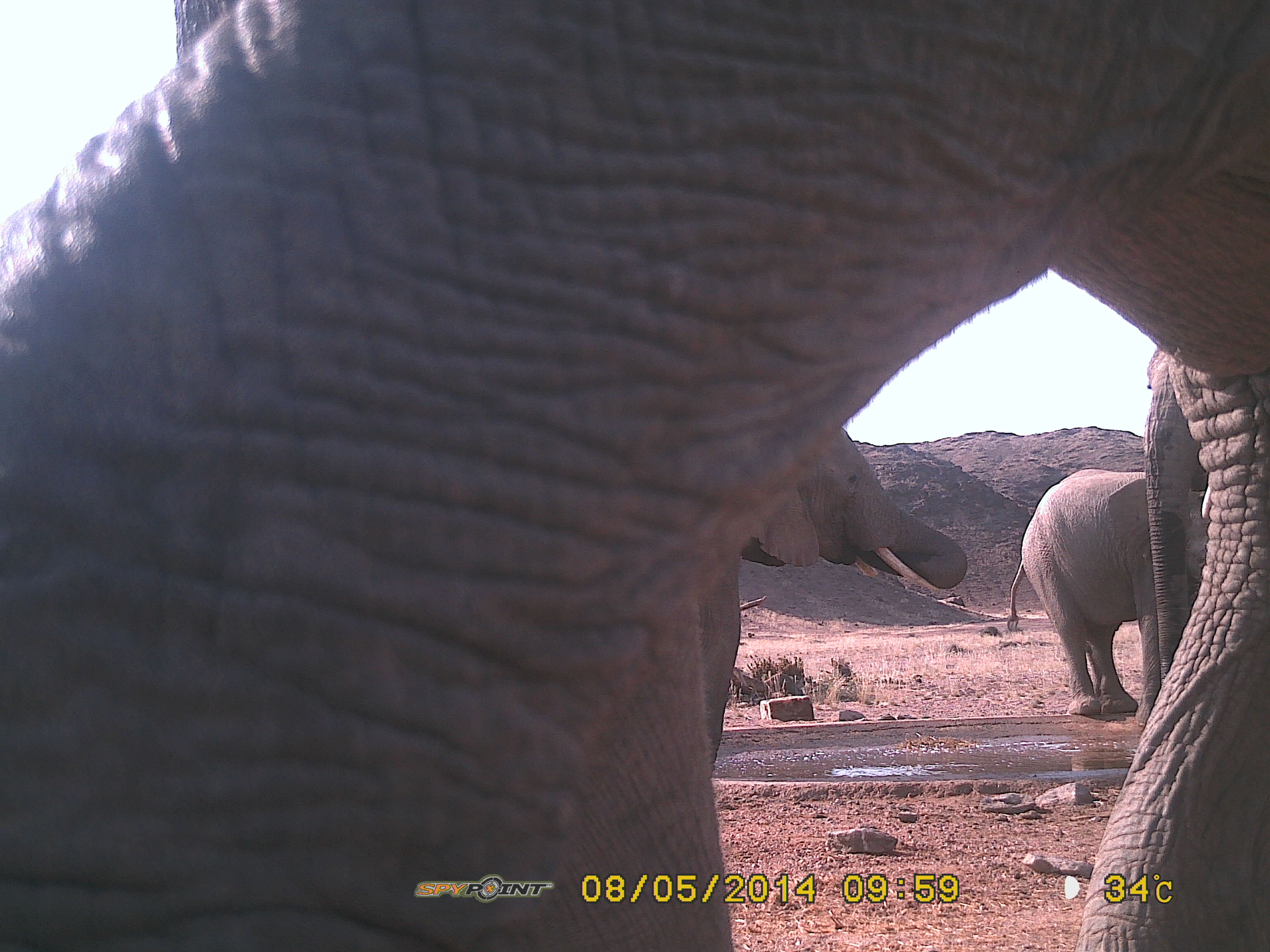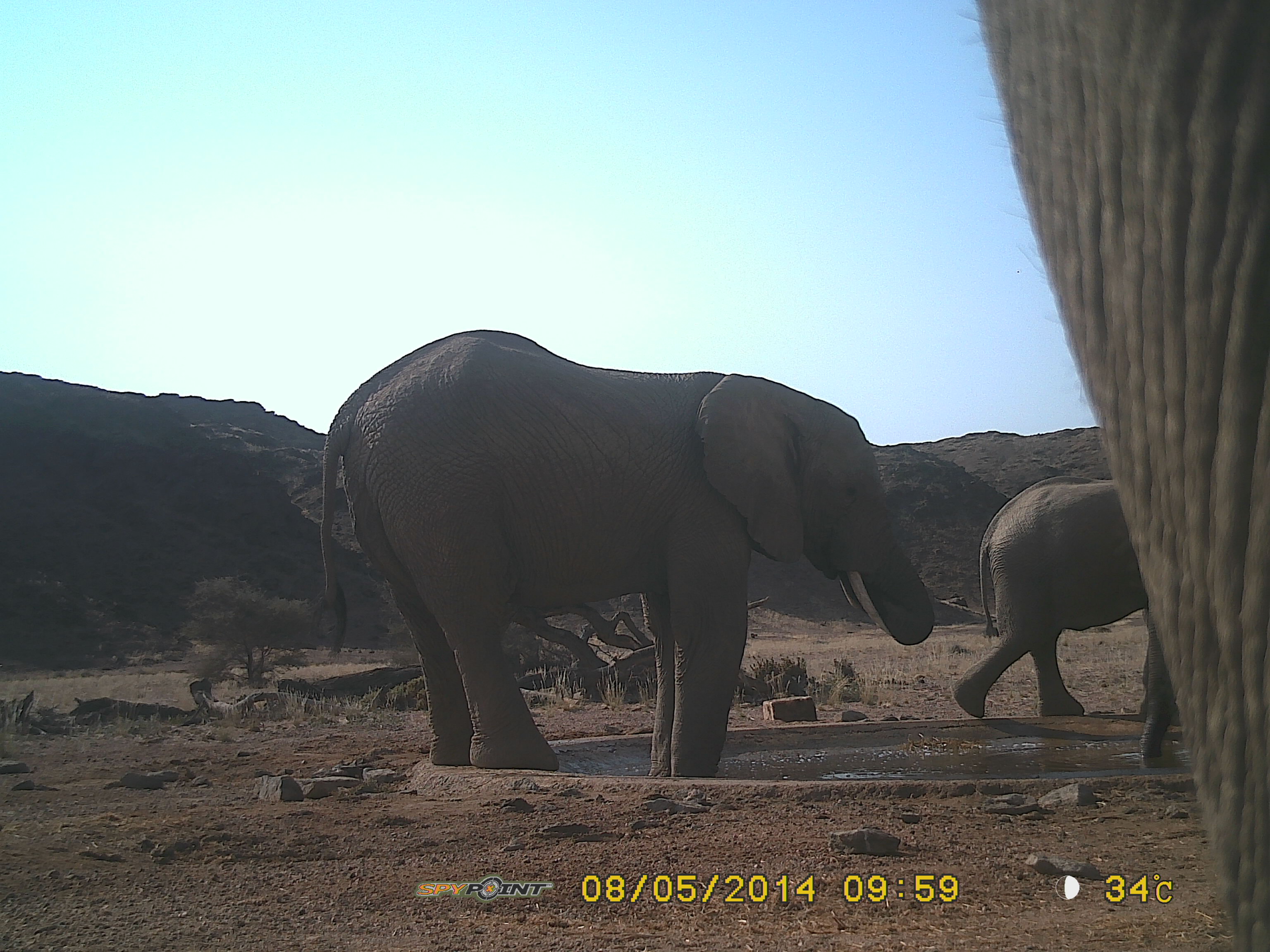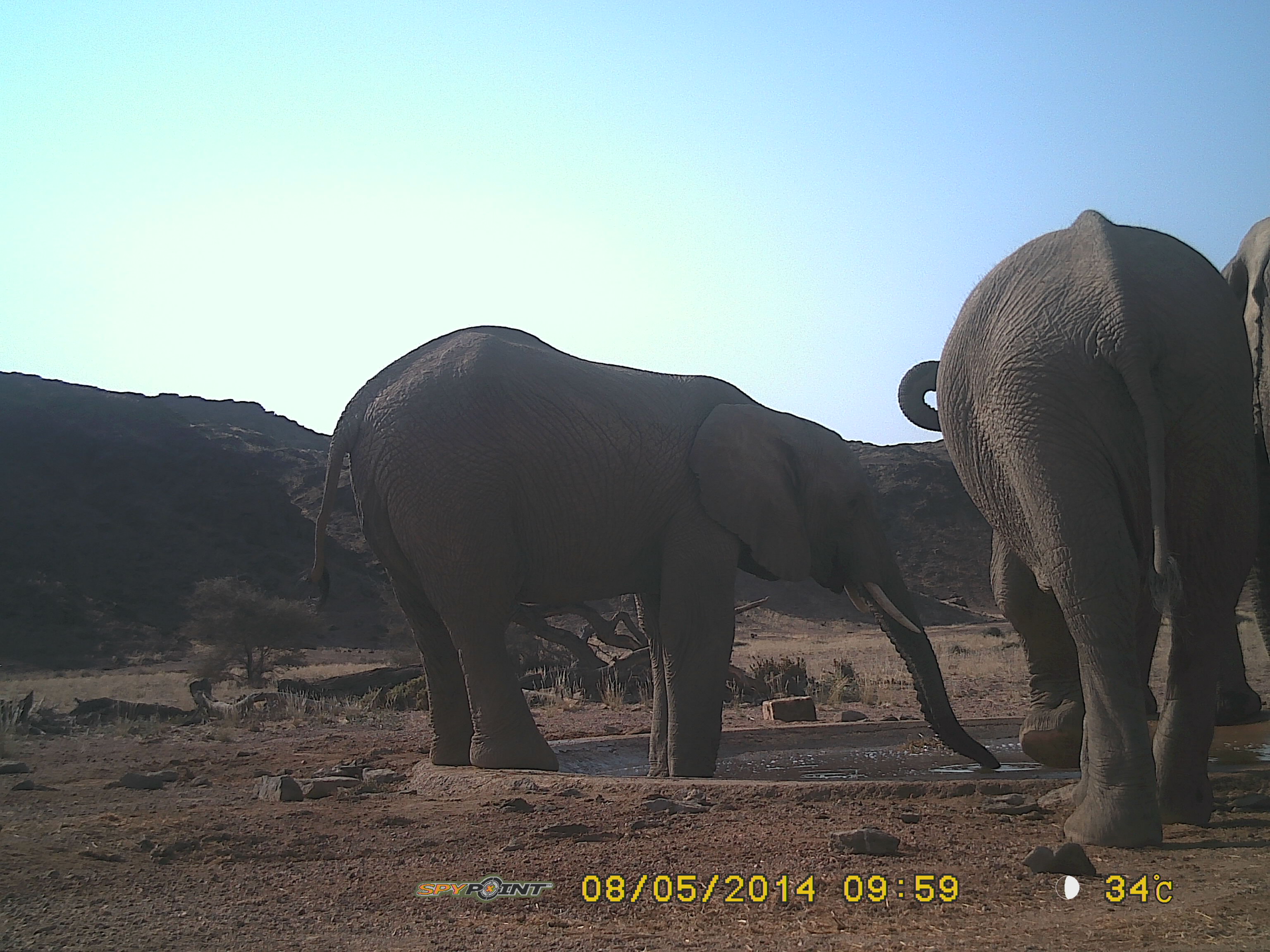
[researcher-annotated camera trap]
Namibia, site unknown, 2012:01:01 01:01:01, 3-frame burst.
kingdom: Animalia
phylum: Chordata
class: Mammalia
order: Proboscidea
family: Elephantidae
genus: Loxodonta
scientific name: Loxodonta africana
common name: african elephant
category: loxodanta africana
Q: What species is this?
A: Loxodanta africana (african elephant) (Loxodonta africana).